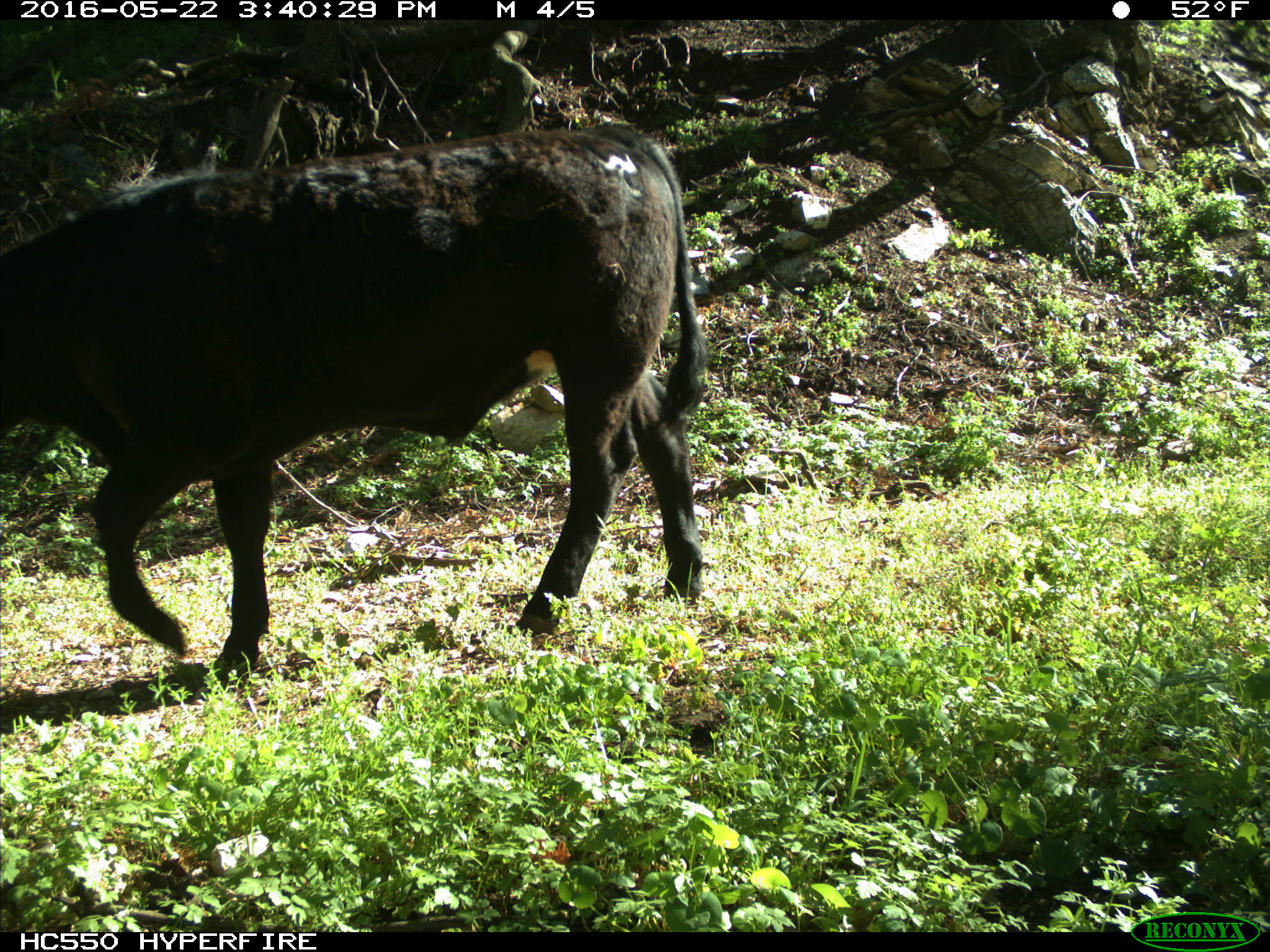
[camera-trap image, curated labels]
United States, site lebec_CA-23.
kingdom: Animalia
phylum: Chordata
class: Mammalia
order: Artiodactyla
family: Bovidae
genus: Bos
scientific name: Bos taurus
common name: domestic cow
Bos taurus (domestic cow).